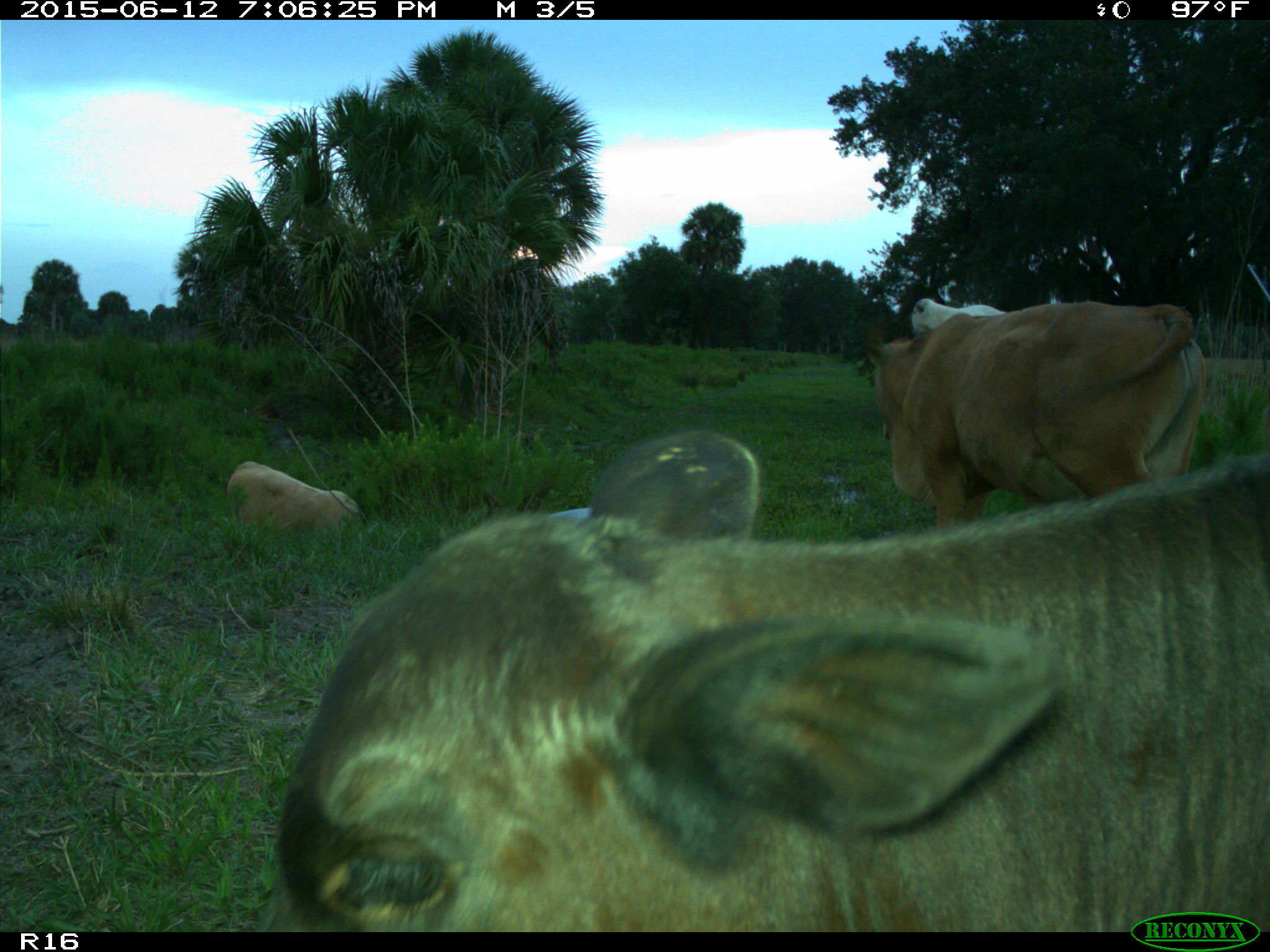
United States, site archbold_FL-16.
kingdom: Animalia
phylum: Chordata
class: Mammalia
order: Artiodactyla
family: Bovidae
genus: Bos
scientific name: Bos taurus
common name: domestic cow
Bos taurus (domestic cow).